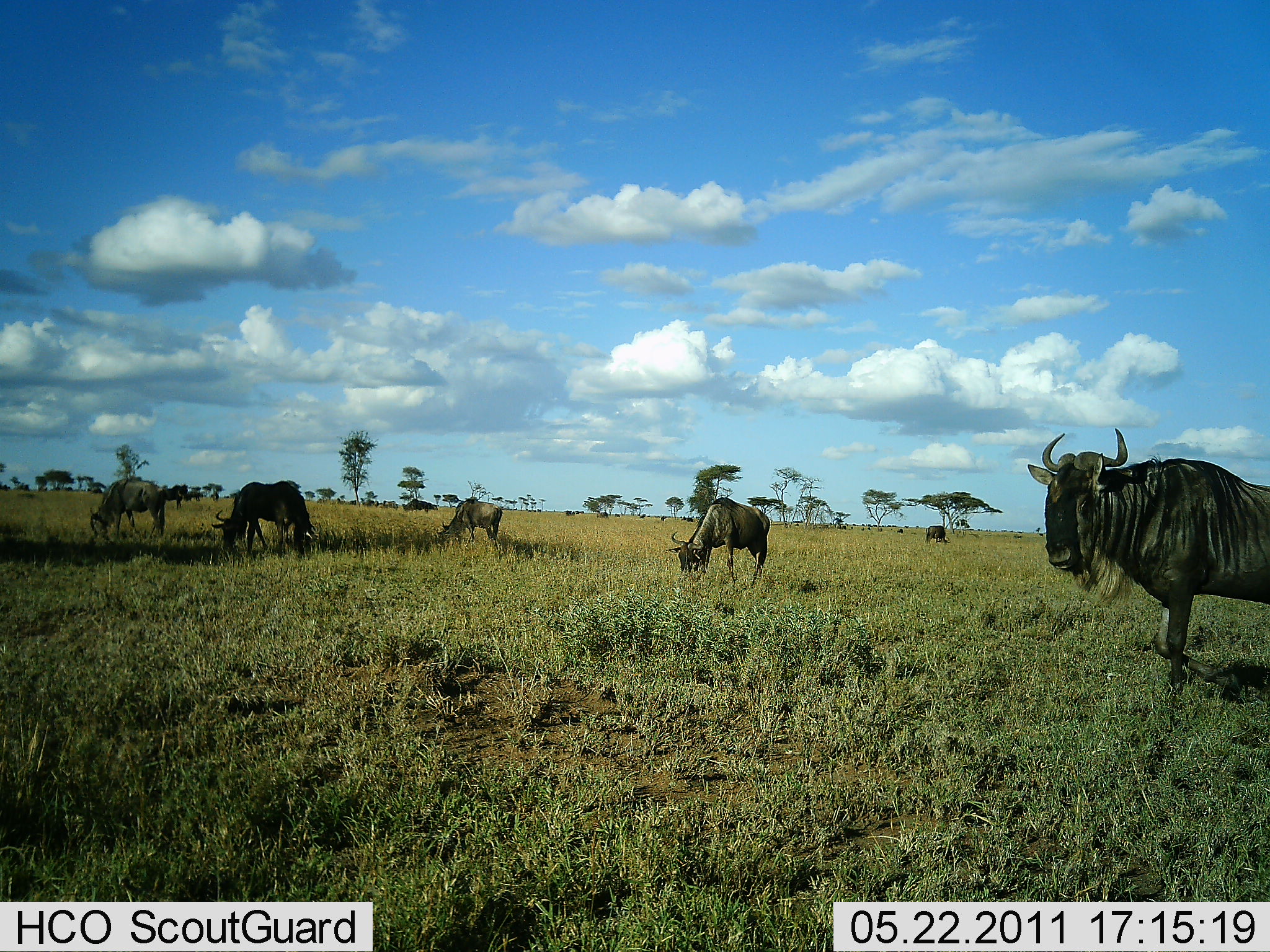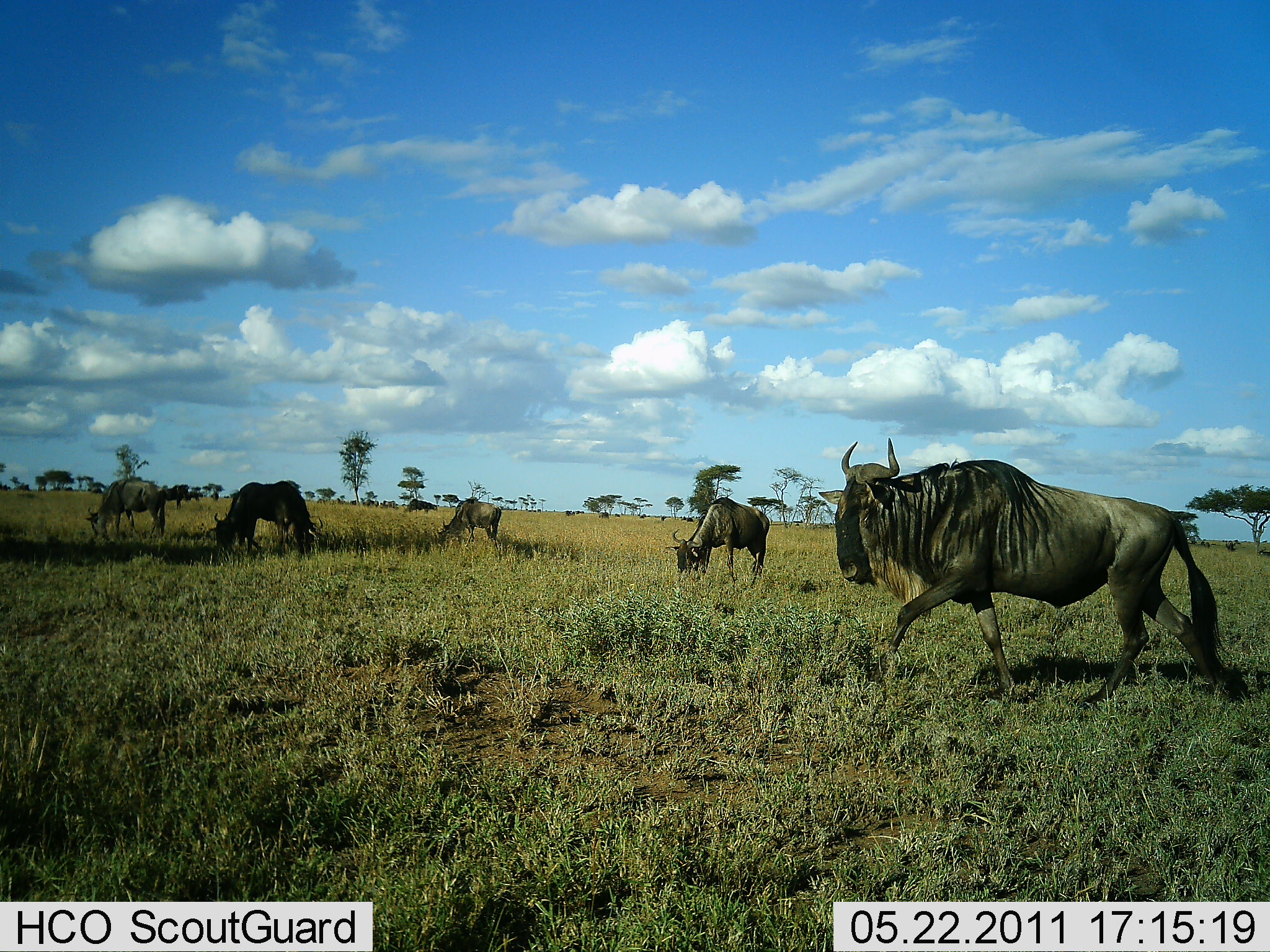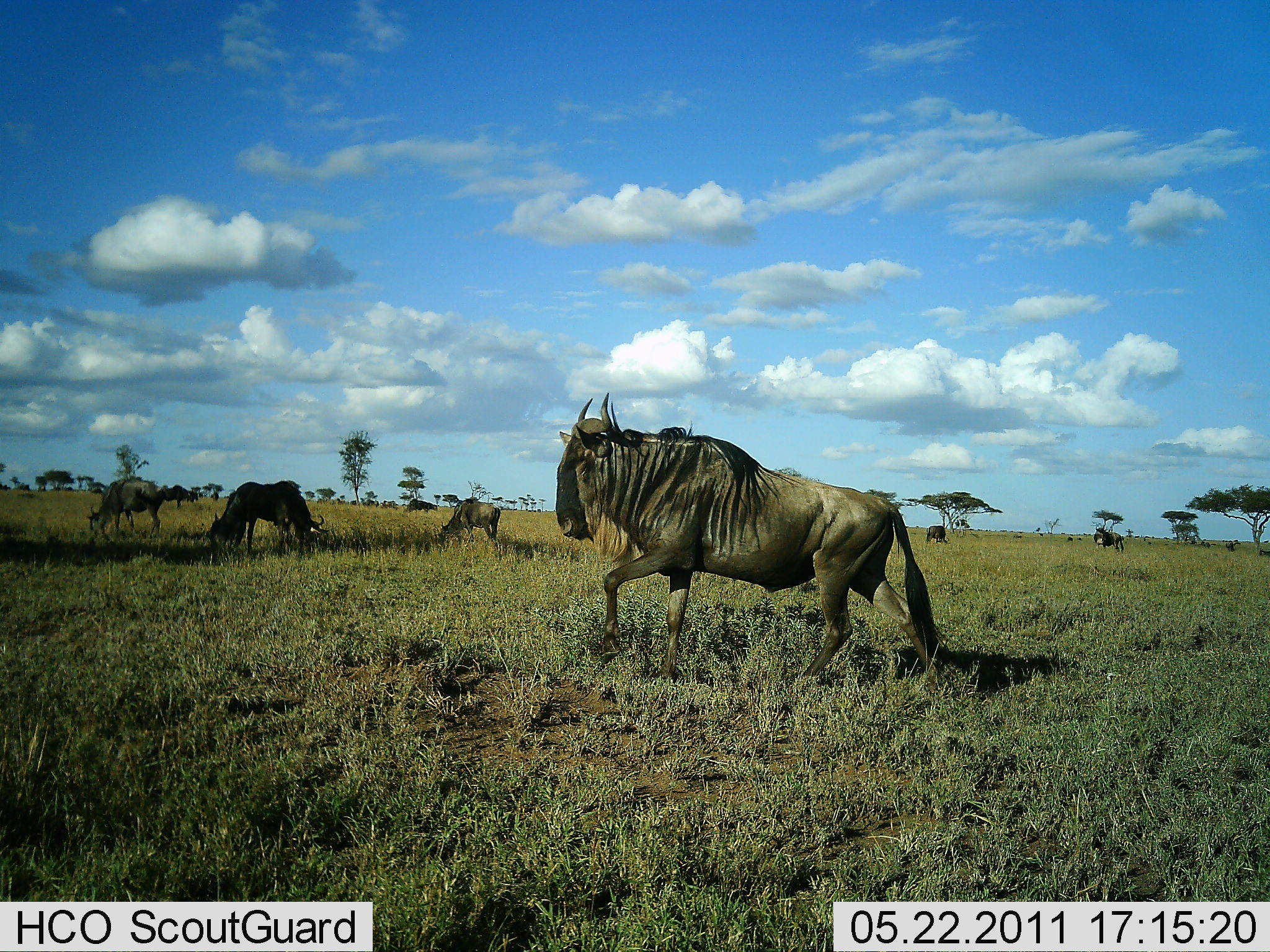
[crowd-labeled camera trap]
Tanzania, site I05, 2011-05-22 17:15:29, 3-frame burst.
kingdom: Animalia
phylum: Chordata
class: Mammalia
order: Artiodactyla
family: Bovidae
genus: Connochaetes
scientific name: Connochaetes taurinus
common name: blue wildebeest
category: wildebeest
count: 6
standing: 27%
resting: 0%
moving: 100%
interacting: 0%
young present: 0%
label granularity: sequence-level